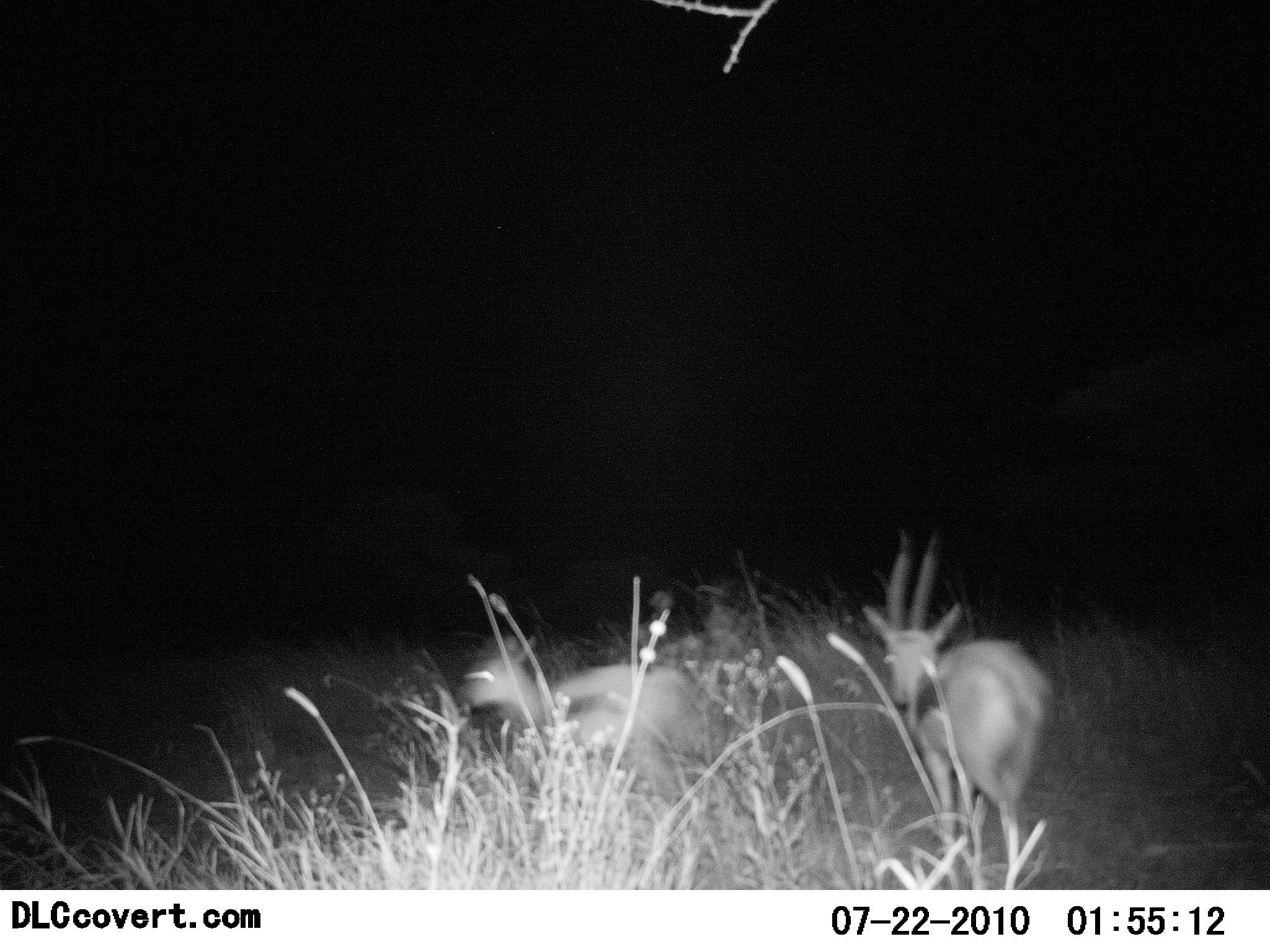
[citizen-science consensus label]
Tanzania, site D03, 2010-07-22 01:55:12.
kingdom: Animalia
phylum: Chordata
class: Mammalia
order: Artiodactyla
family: Bovidae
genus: Nanger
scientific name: Nanger granti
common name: grant's gazelle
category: gazellegrants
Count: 2.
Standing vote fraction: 44%.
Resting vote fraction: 0%.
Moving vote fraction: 56%.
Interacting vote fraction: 0%.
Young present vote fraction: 11%.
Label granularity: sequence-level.